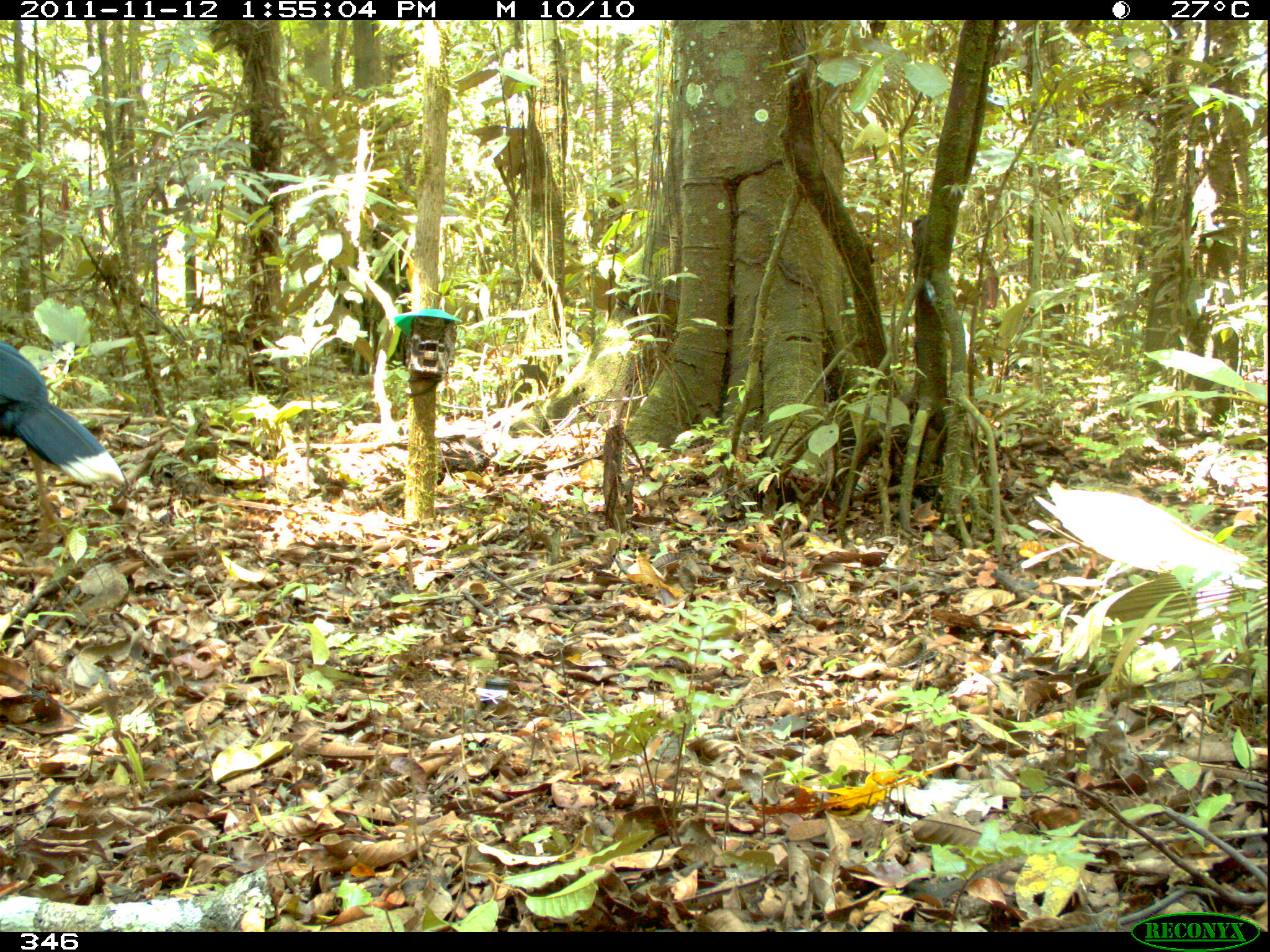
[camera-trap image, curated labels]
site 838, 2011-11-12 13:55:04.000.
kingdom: Animalia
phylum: Chordata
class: Aves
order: Galliformes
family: Cracidae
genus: Mitu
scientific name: Mitu tuberosum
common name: razor-billed curassow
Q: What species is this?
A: Mitu tuberosum (razor-billed curassow).